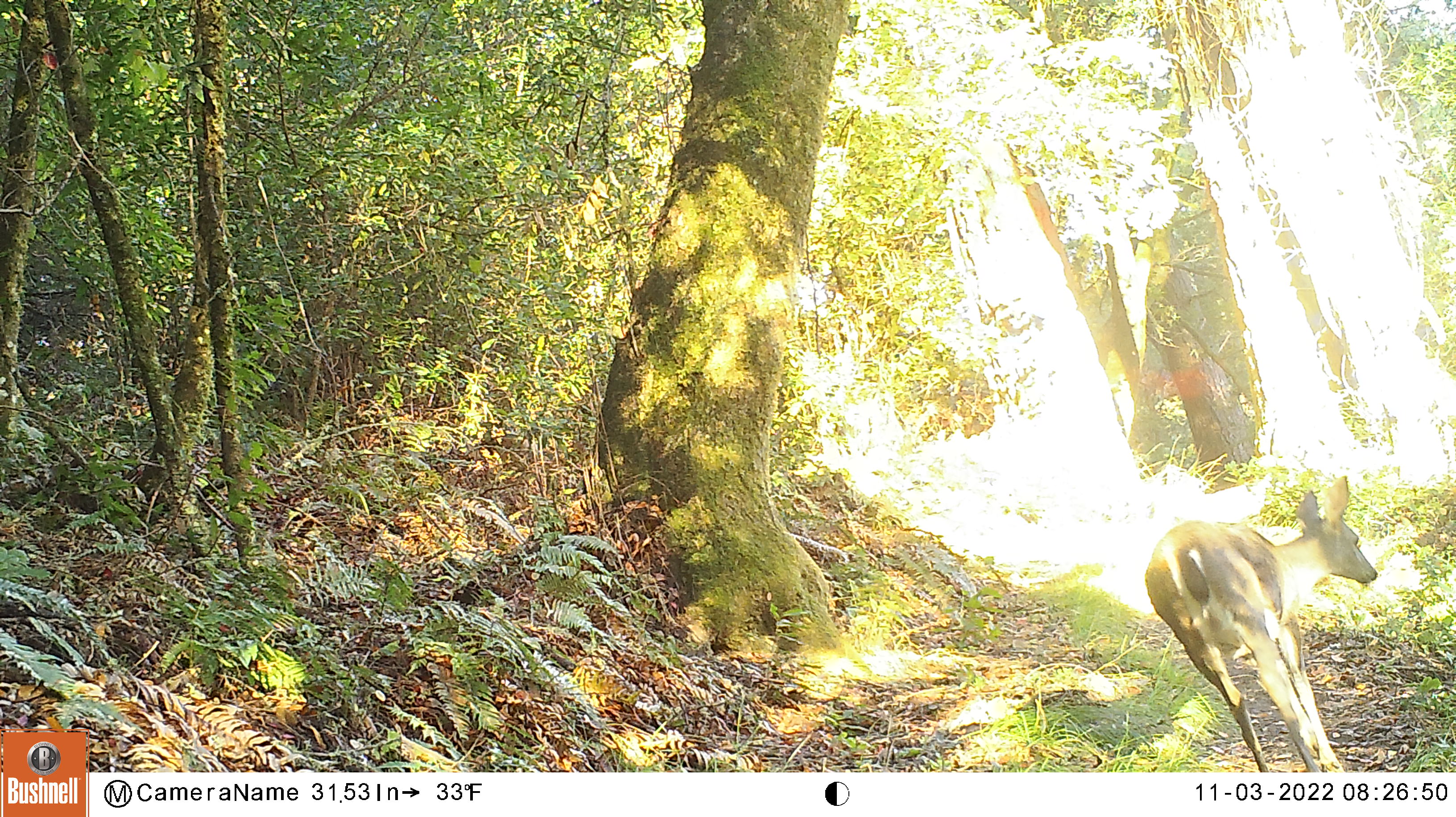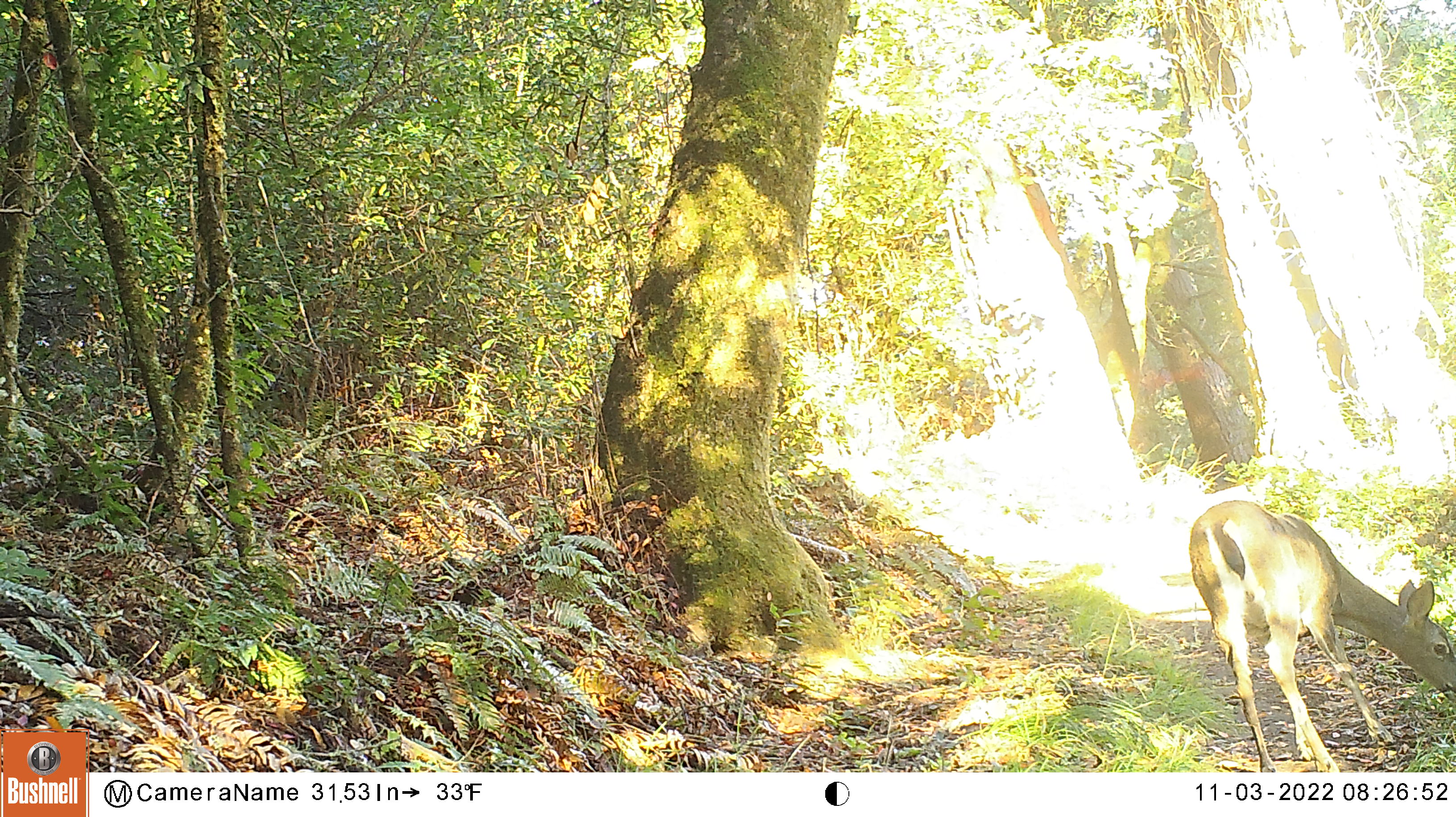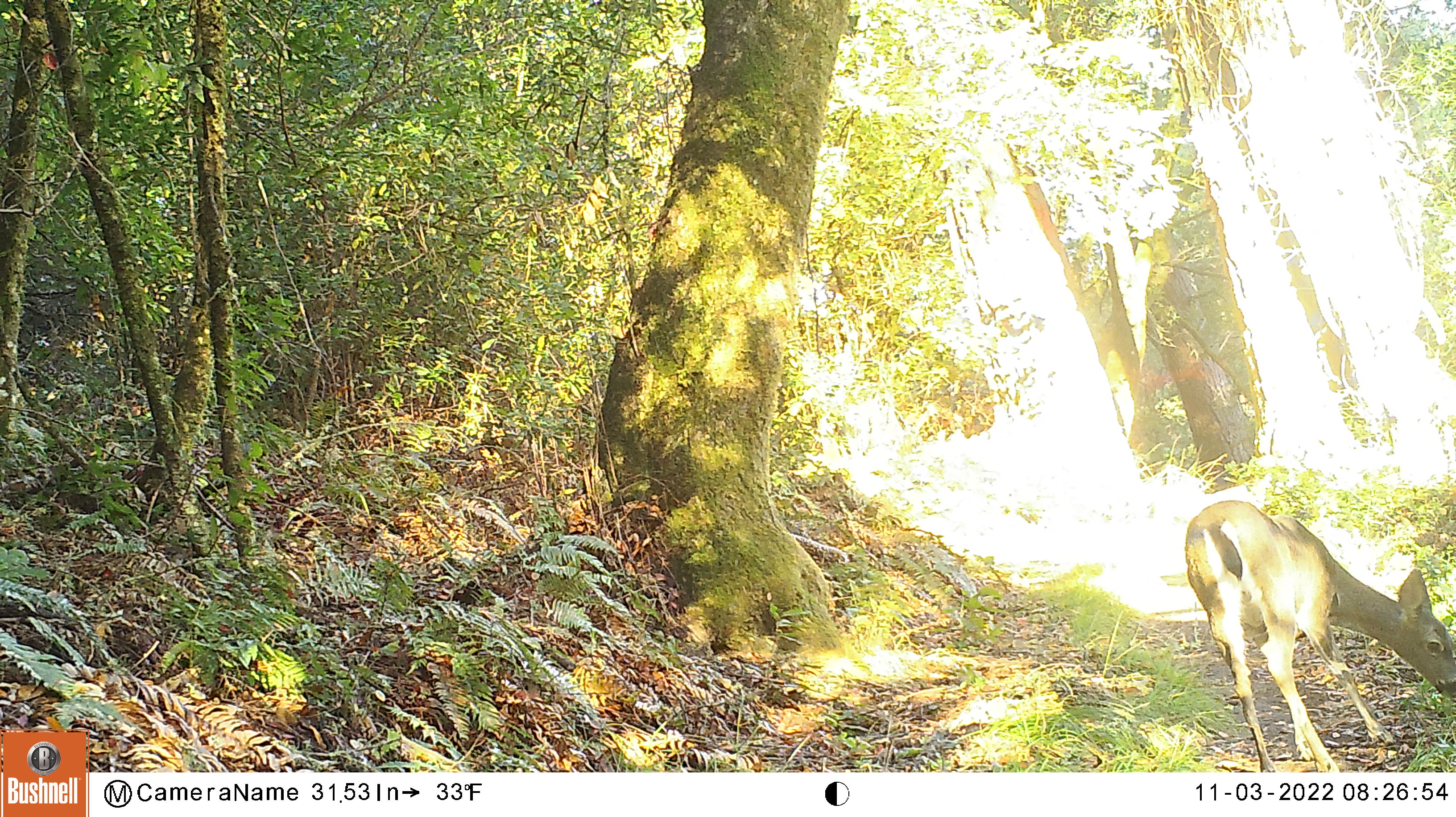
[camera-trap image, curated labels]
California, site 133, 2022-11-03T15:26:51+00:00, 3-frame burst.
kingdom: Animalia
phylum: Chordata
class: Mammalia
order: Artiodactyla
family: Cervidae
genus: Odocoileus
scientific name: Odocoileus hemionus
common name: mule deer